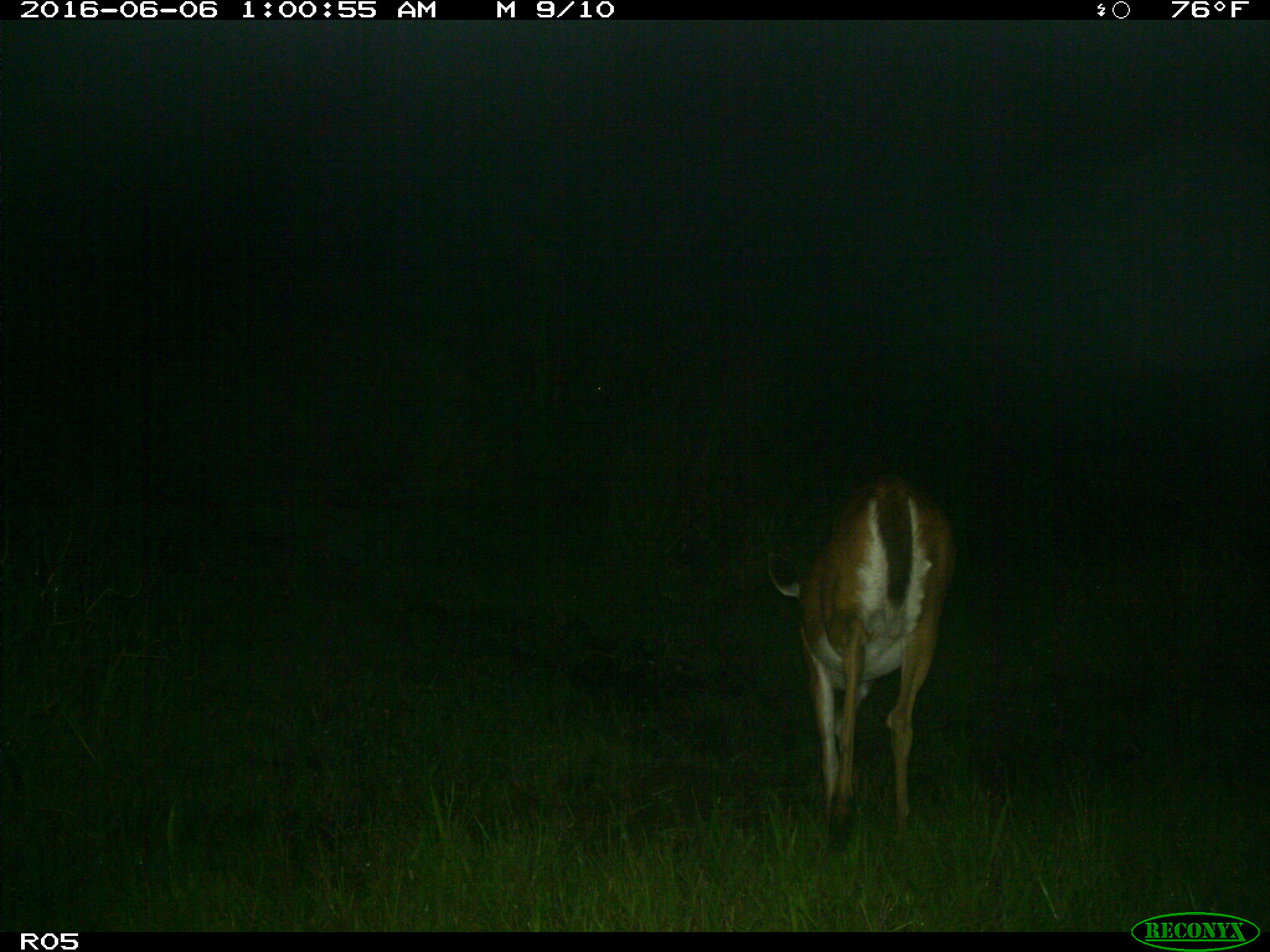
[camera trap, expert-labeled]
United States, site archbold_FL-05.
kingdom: Animalia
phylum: Chordata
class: Mammalia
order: Artiodactyla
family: Cervidae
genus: Odocoileus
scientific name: Odocoileus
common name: deer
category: unidentified deer